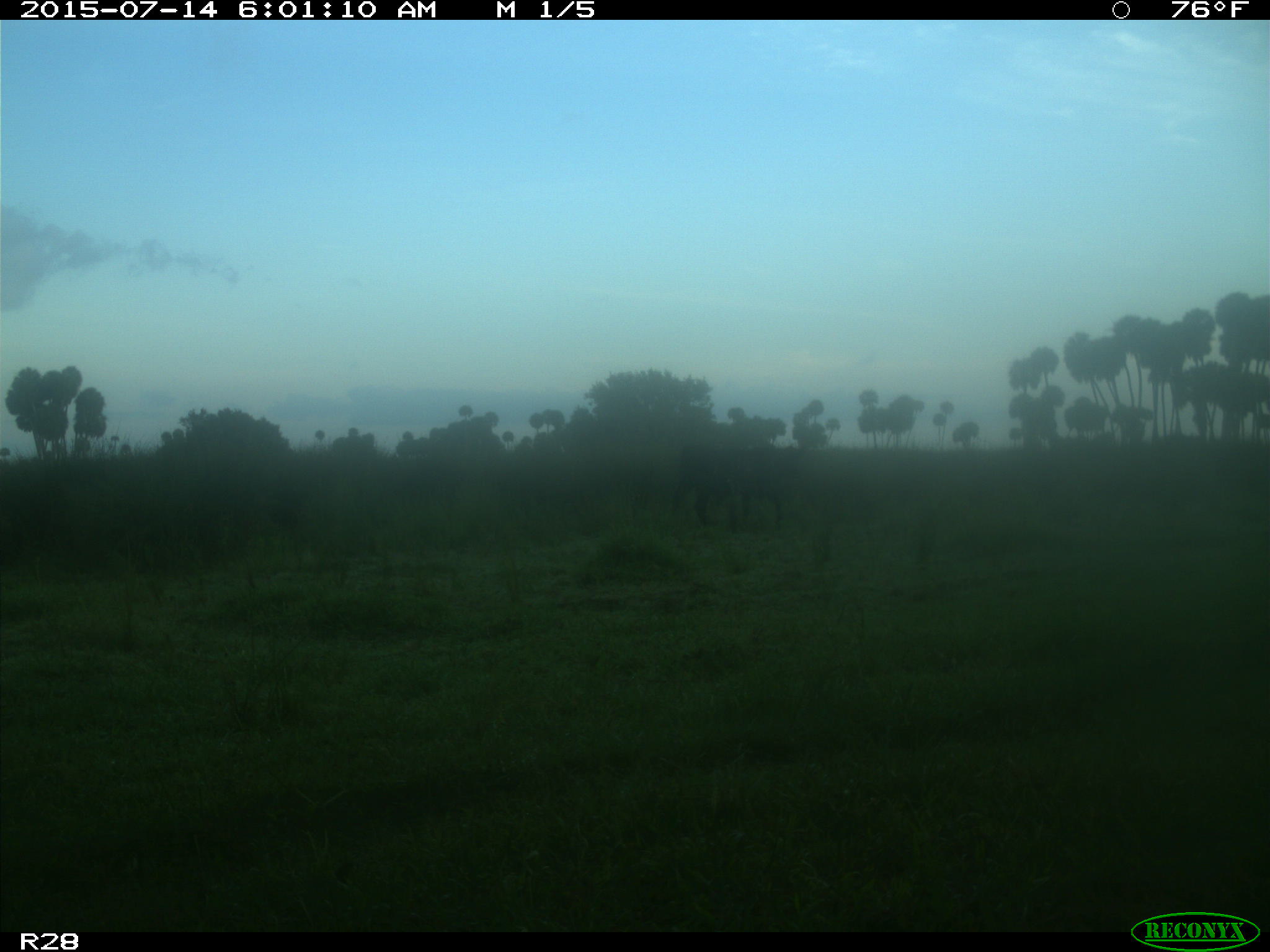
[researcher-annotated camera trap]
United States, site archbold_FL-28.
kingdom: Animalia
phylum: Chordata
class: Mammalia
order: Artiodactyla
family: Bovidae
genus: Bos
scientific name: Bos taurus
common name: domestic cow